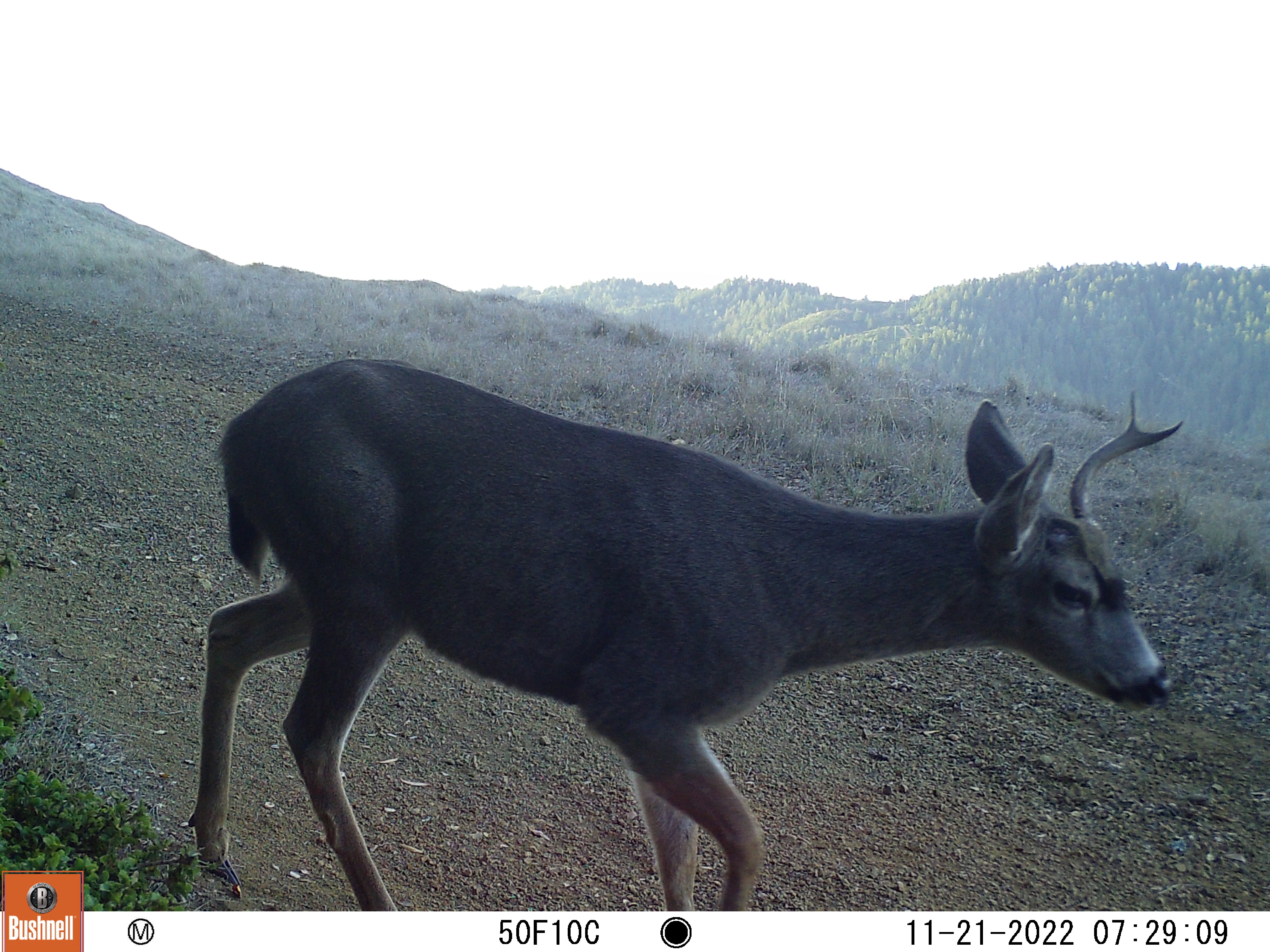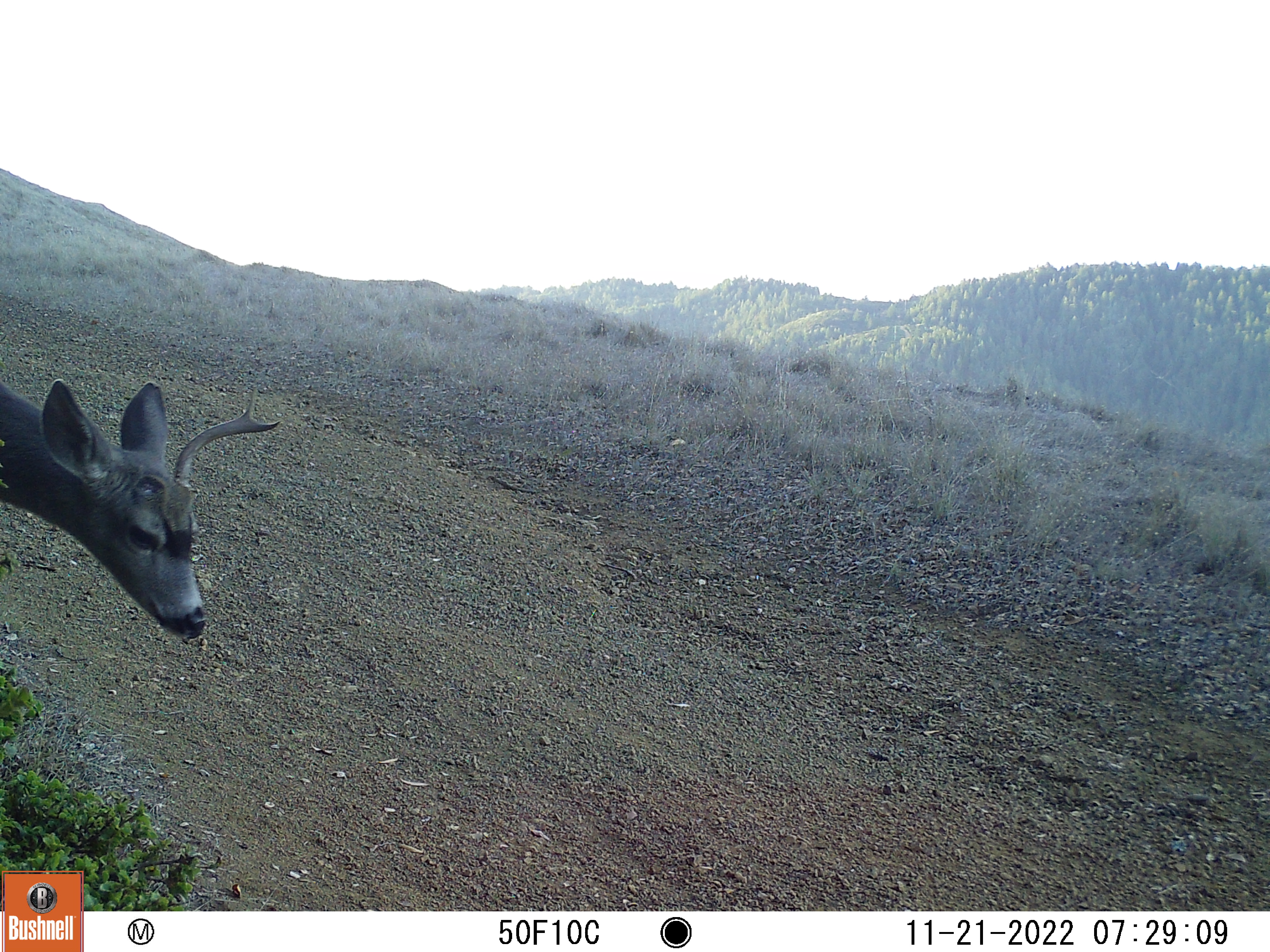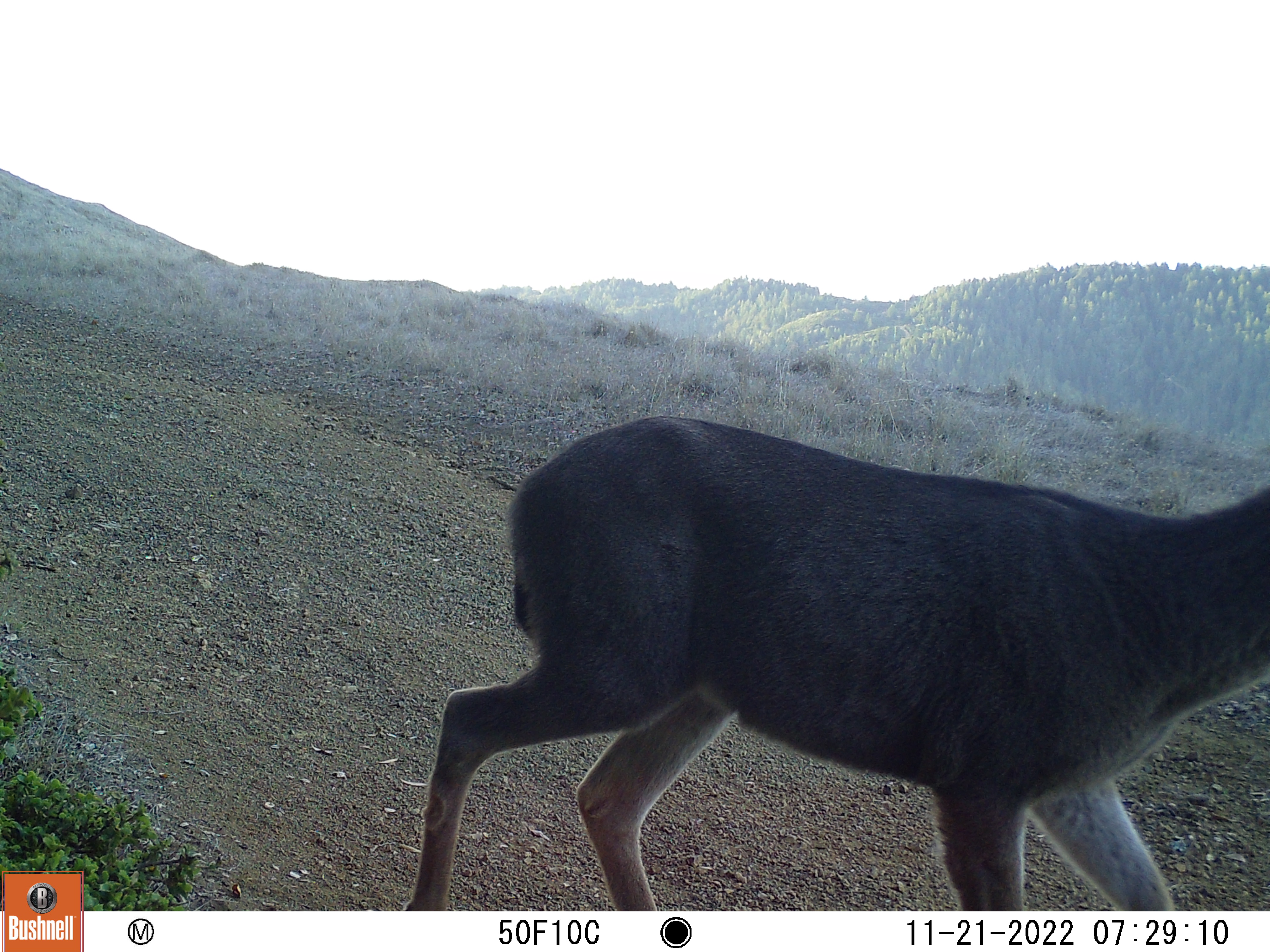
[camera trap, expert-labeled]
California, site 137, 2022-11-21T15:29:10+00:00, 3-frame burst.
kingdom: Animalia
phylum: Chordata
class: Mammalia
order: Artiodactyla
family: Cervidae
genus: Odocoileus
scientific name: Odocoileus hemionus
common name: mule deer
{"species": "mule deer (Odocoileus hemionus)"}